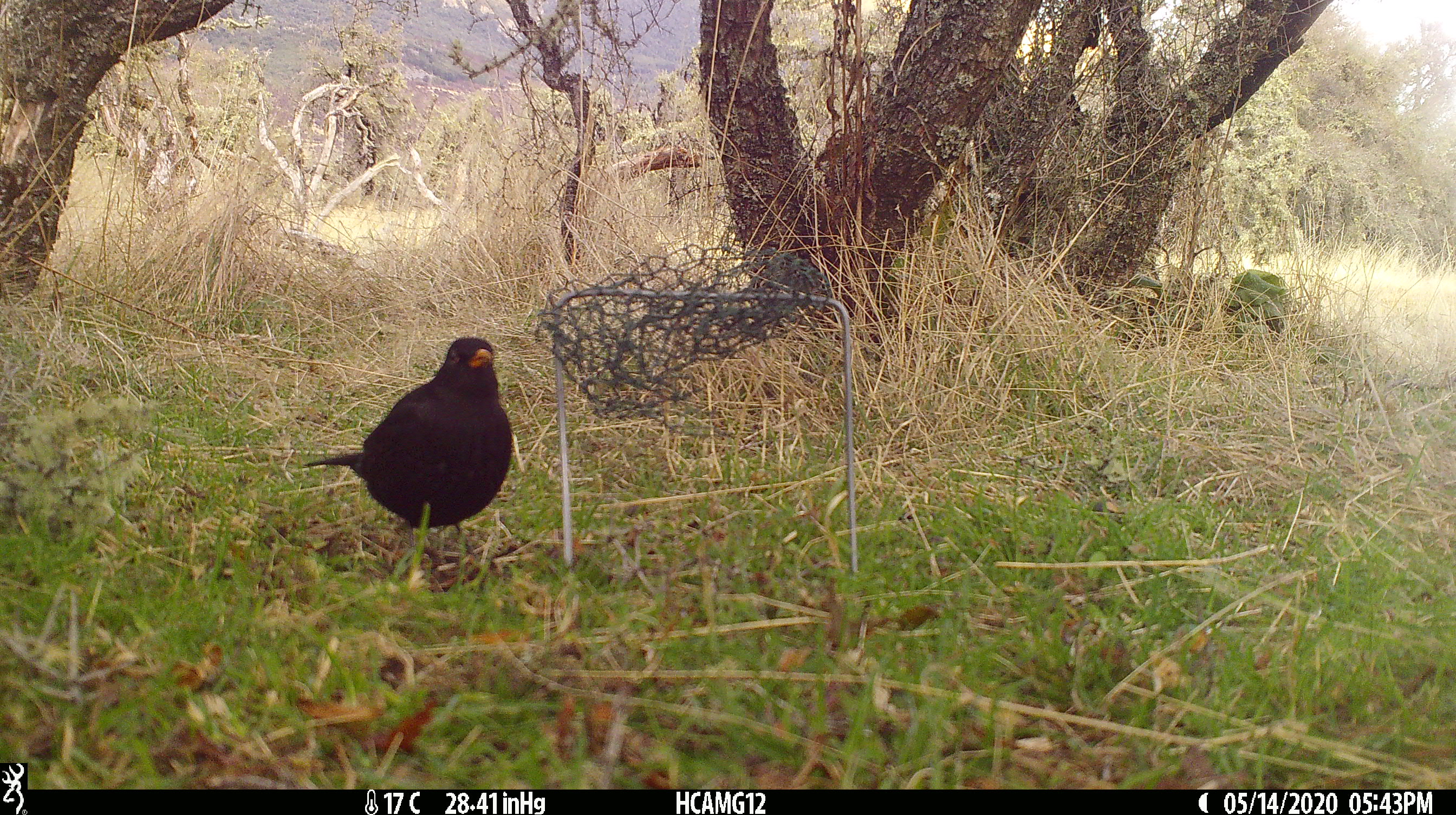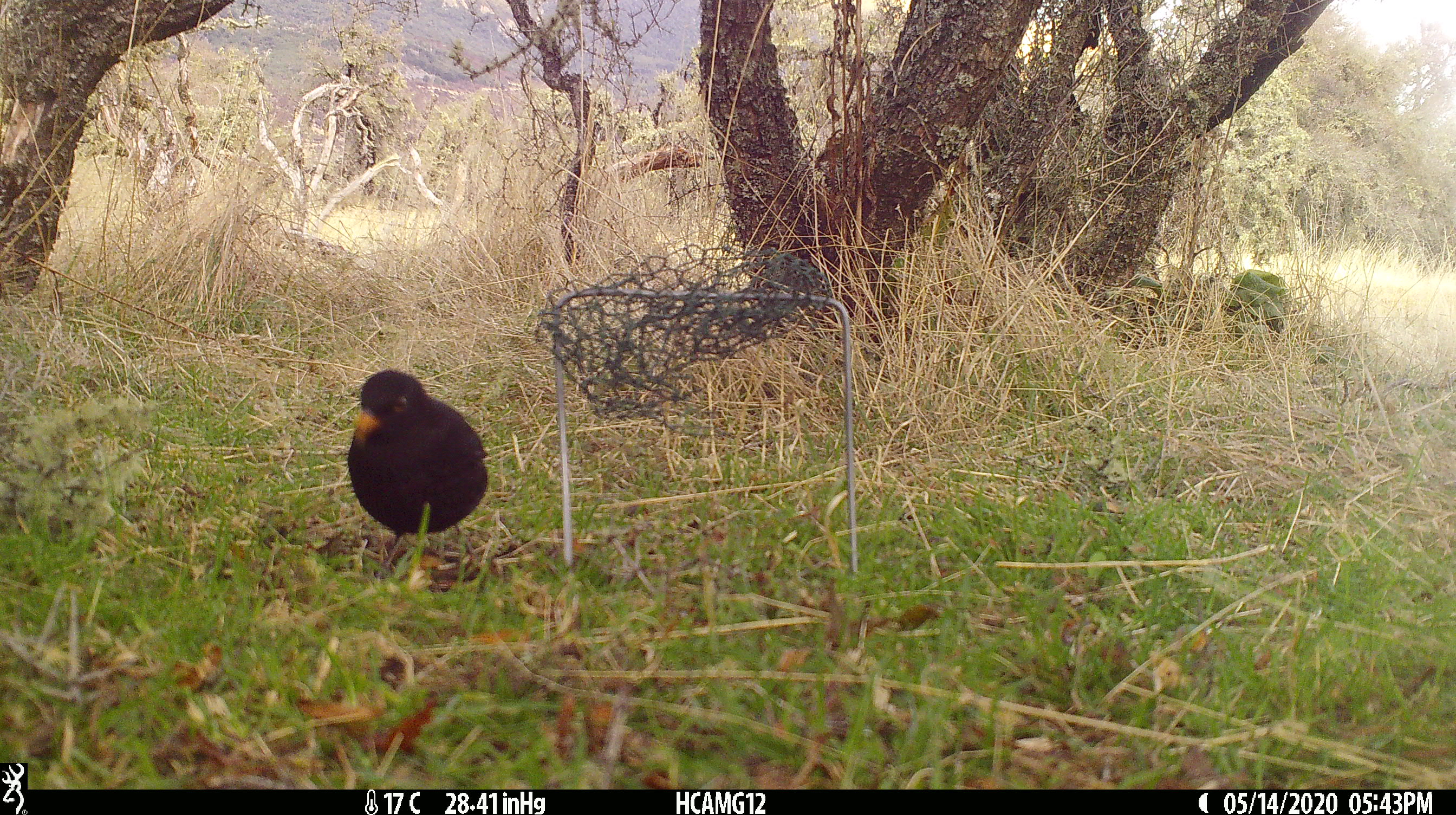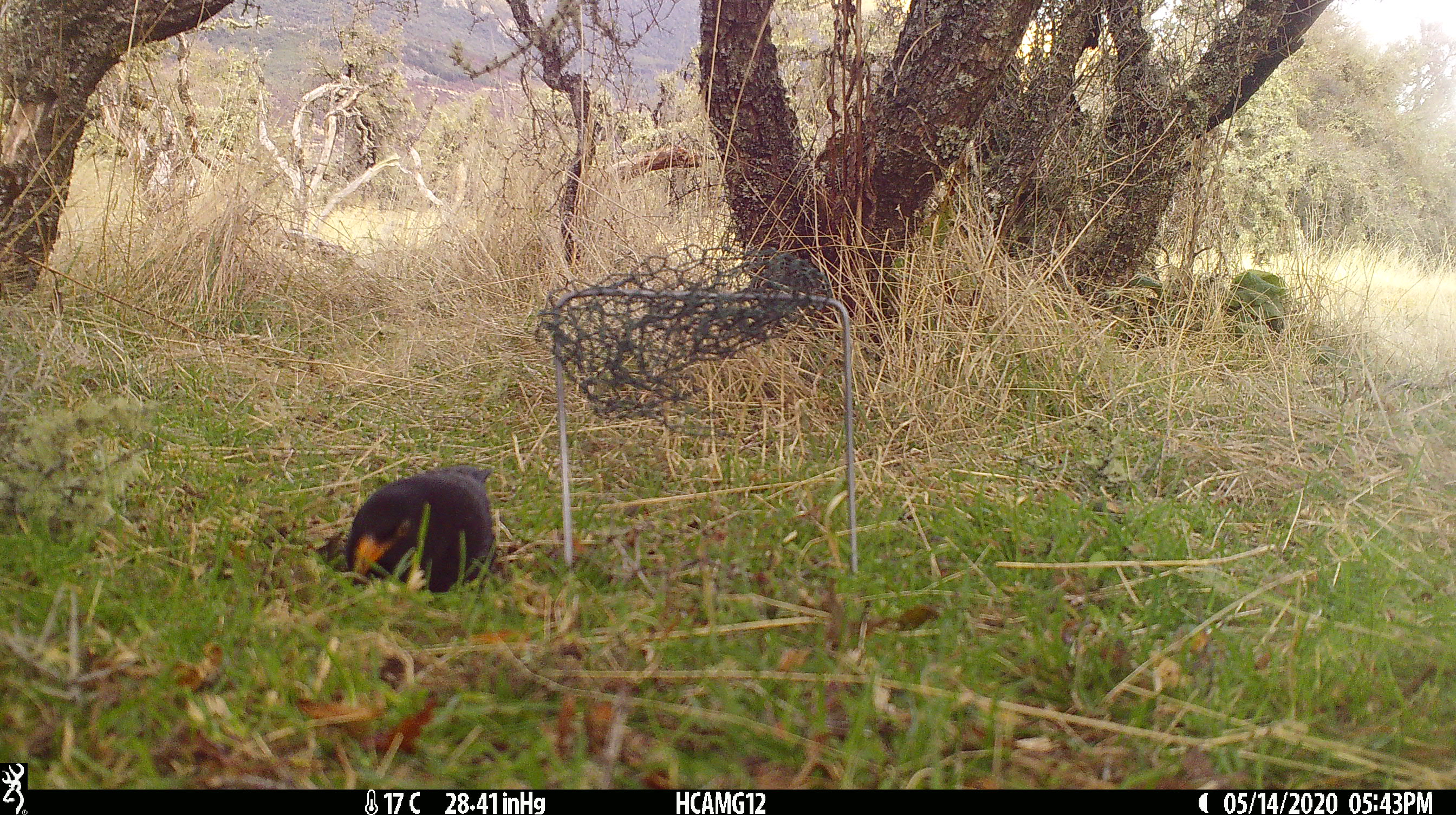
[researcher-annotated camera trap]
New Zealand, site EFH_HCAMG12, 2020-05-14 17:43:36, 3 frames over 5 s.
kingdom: Animalia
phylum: Chordata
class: Aves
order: Passeriformes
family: Turdidae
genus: Turdus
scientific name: Turdus merula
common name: eurasian blackbird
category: blackbird